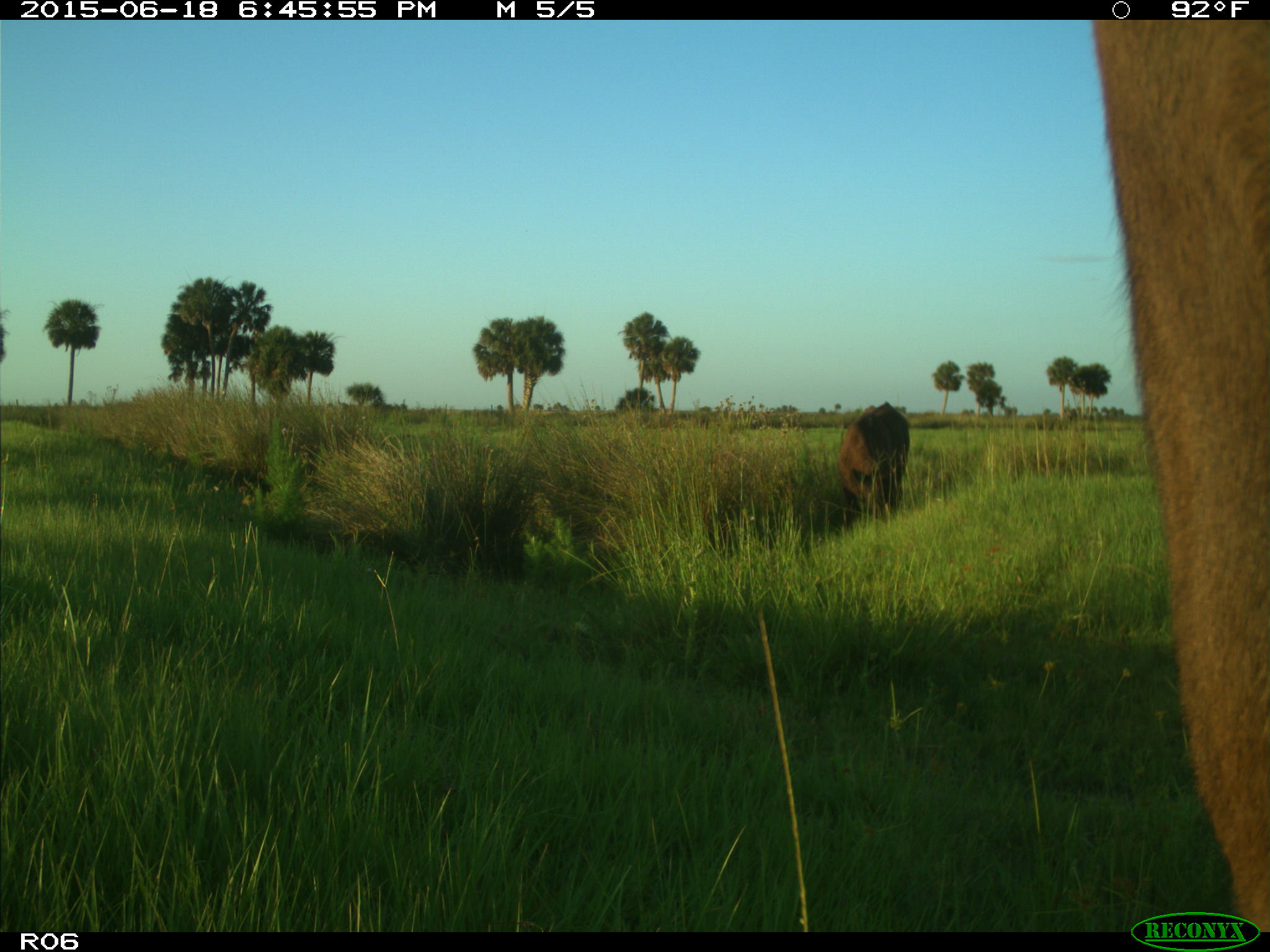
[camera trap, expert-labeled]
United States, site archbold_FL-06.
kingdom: Animalia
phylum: Chordata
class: Mammalia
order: Artiodactyla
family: Bovidae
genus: Bos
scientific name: Bos taurus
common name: domestic cow